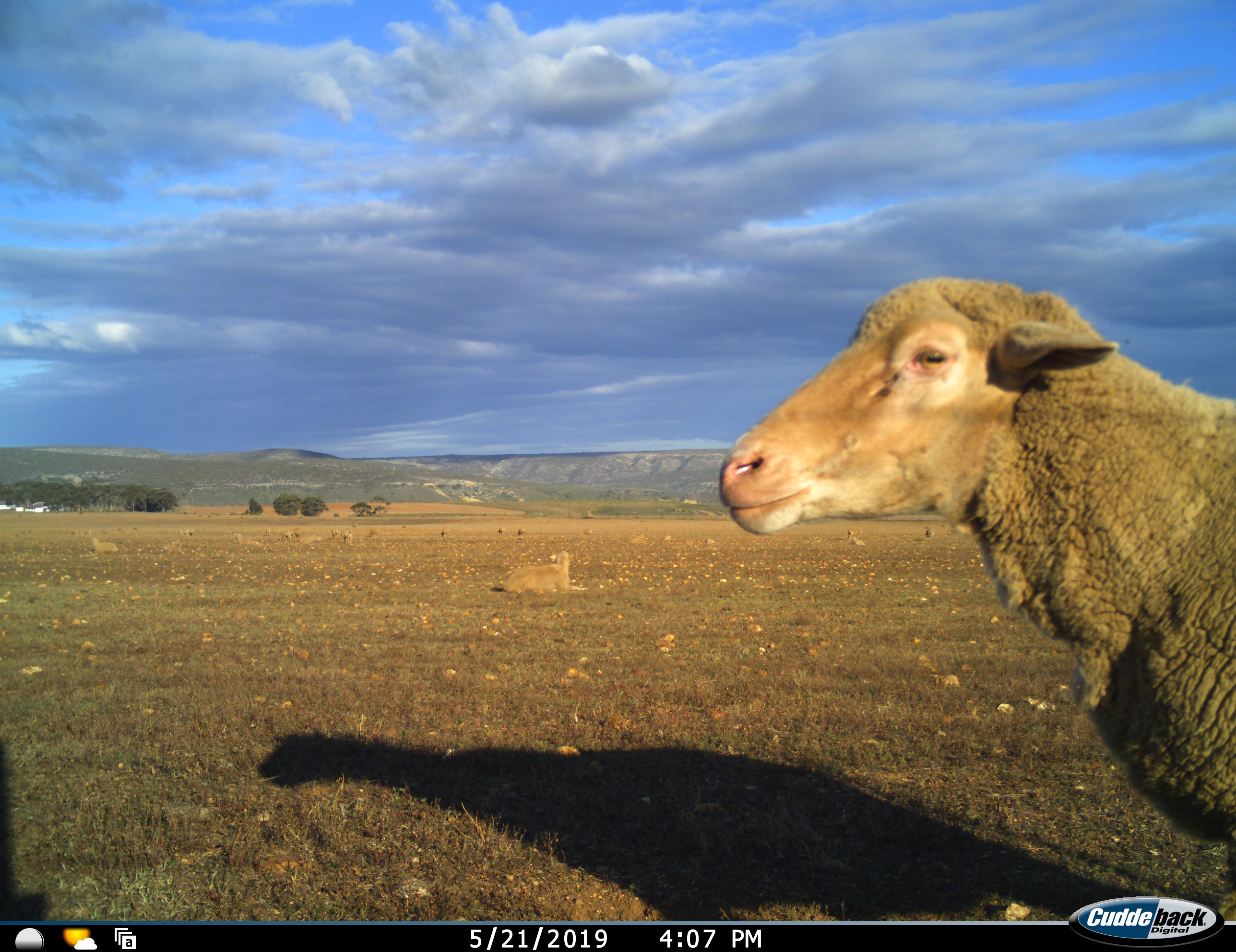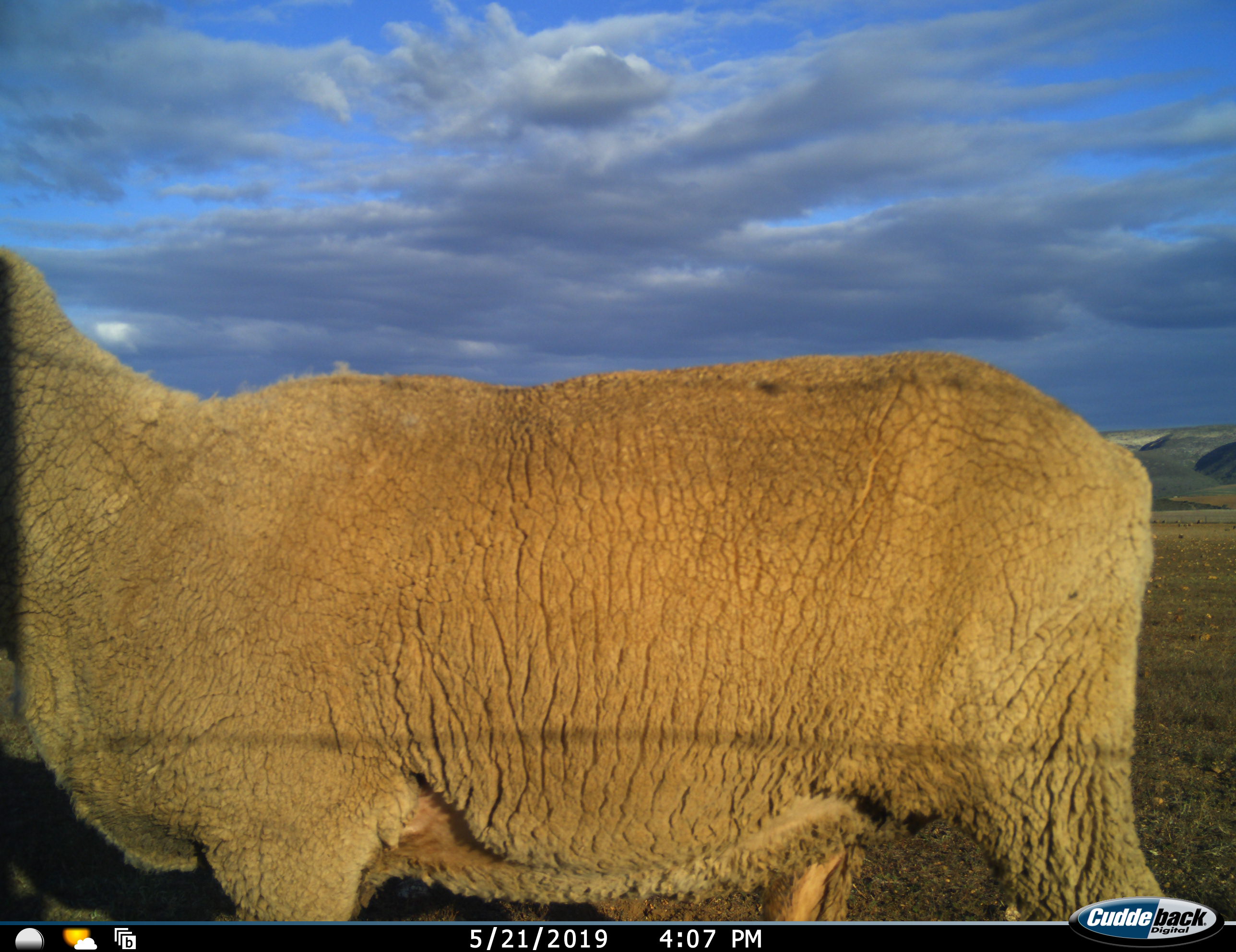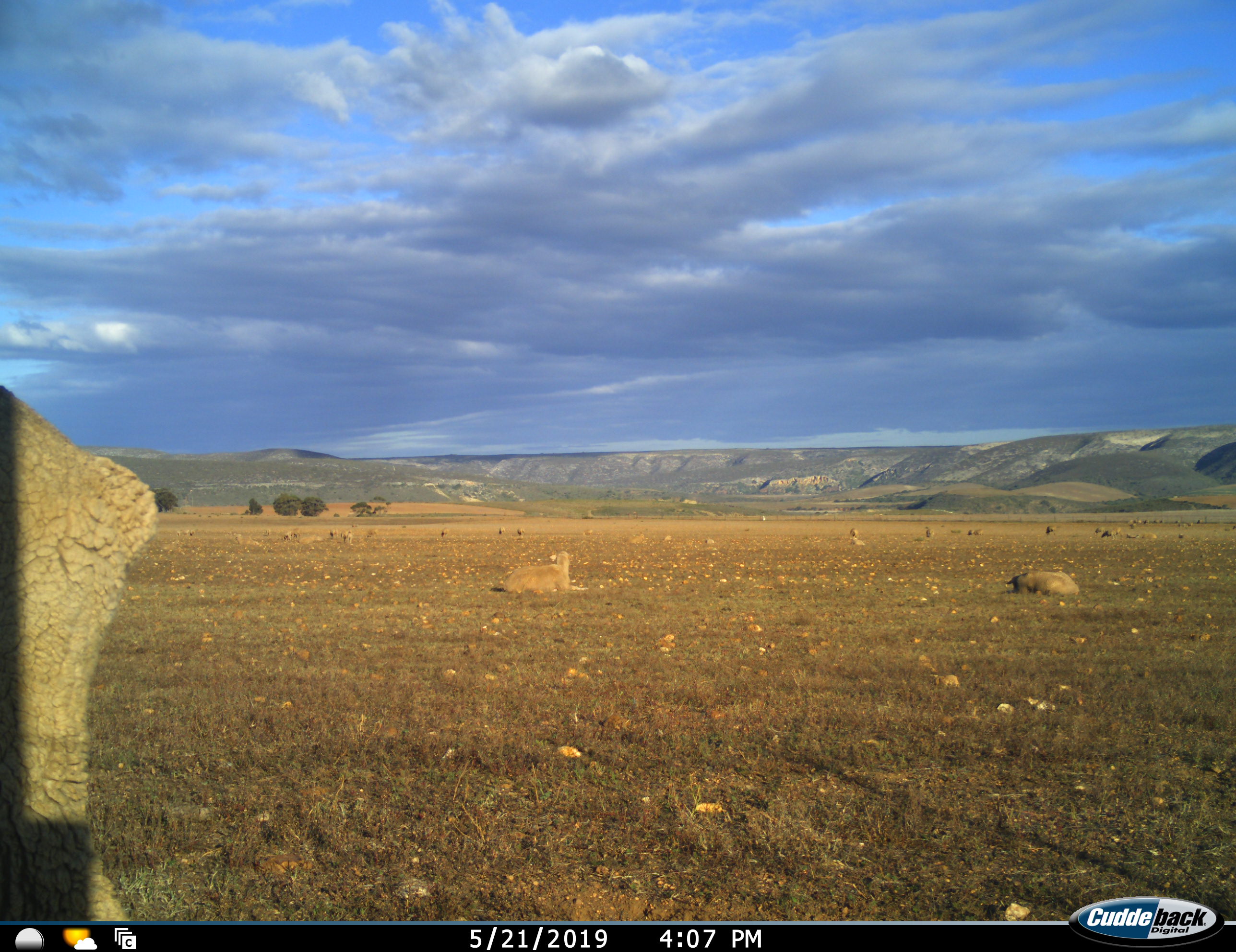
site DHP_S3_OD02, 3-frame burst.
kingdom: Animalia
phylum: Chordata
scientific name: Vertebrata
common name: domestic animal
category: domesticanimal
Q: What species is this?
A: Domesticanimal (domestic animal) (Vertebrata).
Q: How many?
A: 11-50.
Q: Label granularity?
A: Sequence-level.